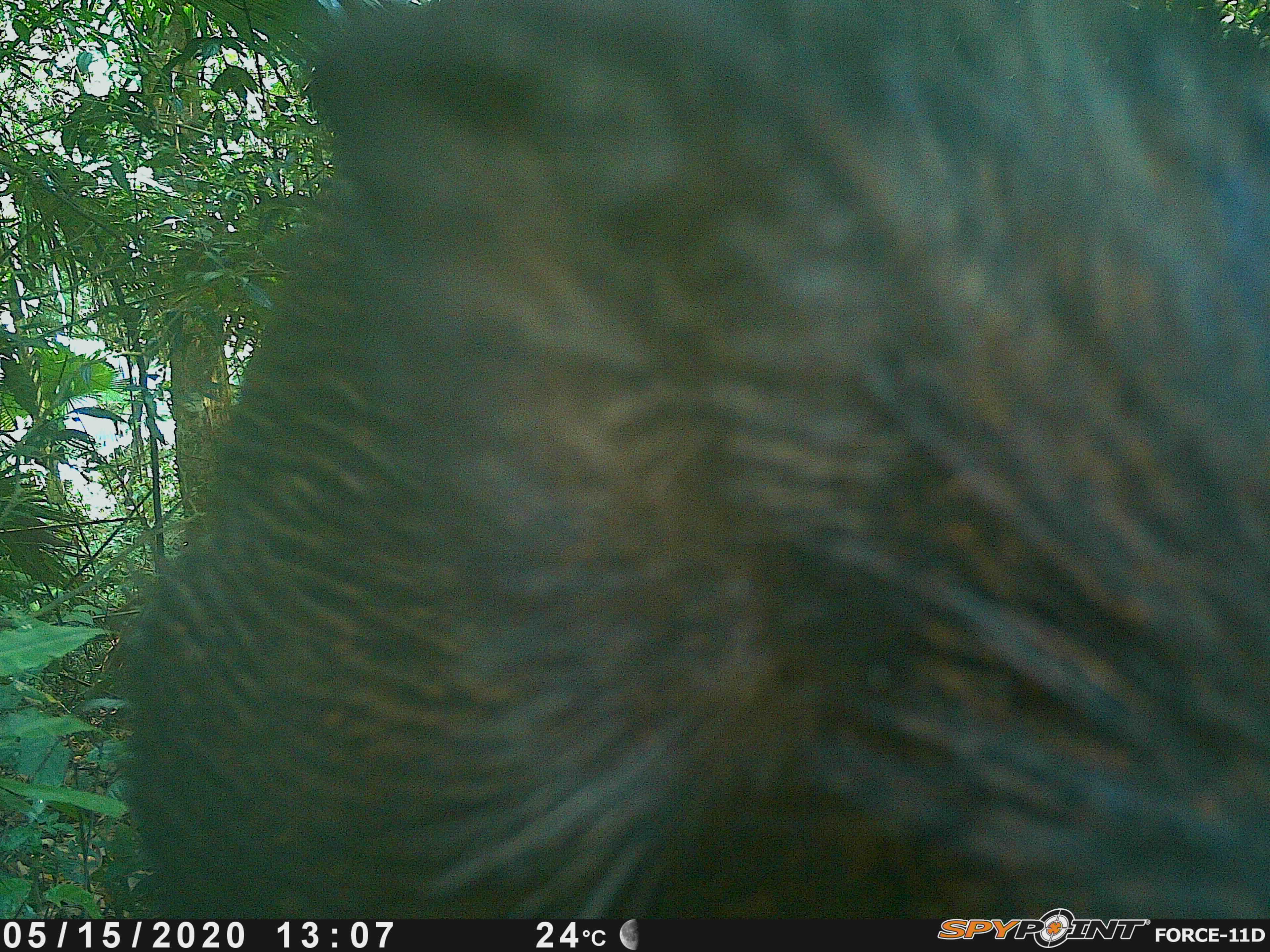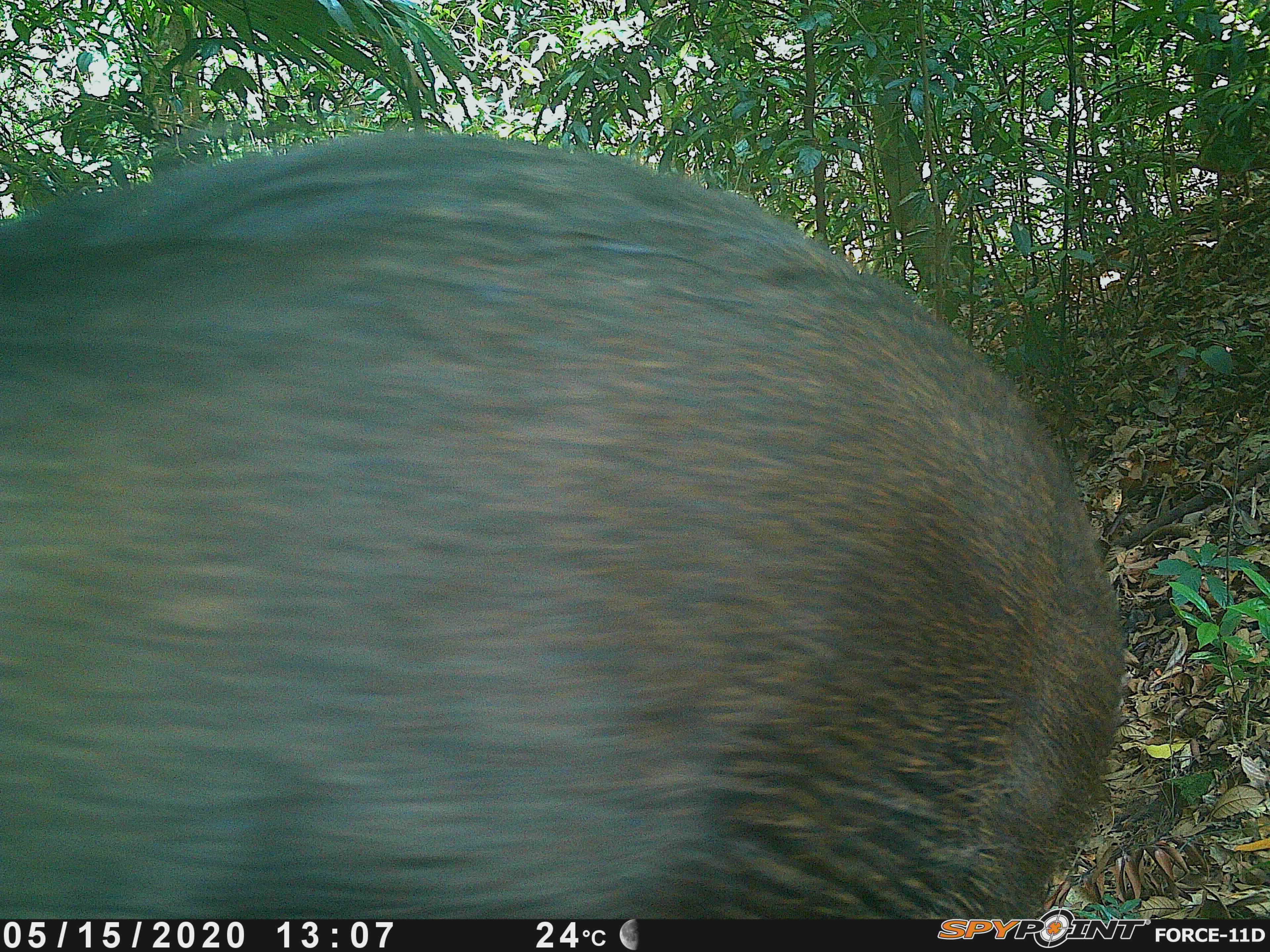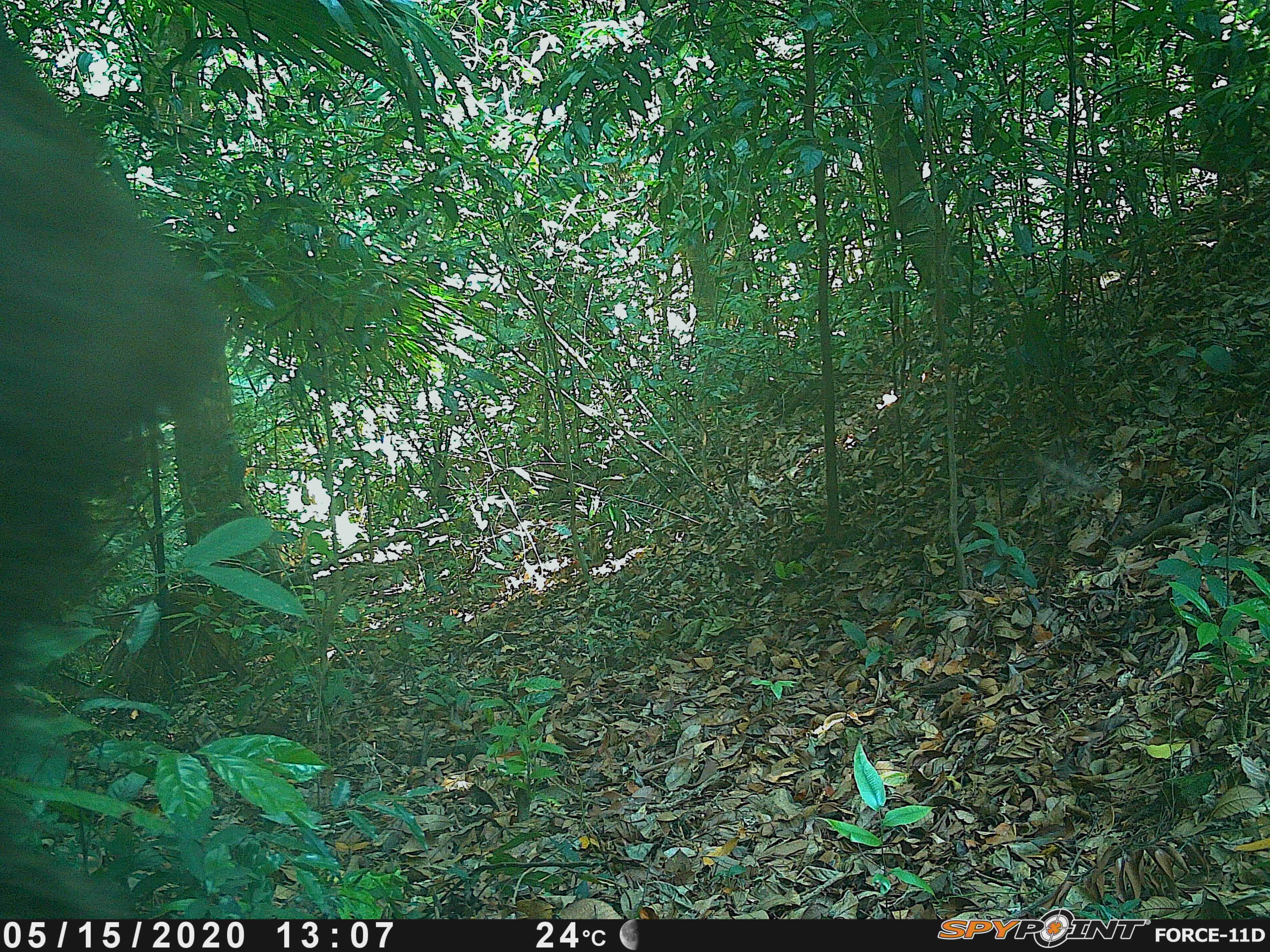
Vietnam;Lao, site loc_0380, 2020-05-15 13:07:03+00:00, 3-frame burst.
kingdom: Animalia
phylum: Chordata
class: Mammalia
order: Artiodactyla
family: Suidae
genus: Sus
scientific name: Sus scrofa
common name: eurasian wild pig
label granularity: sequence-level